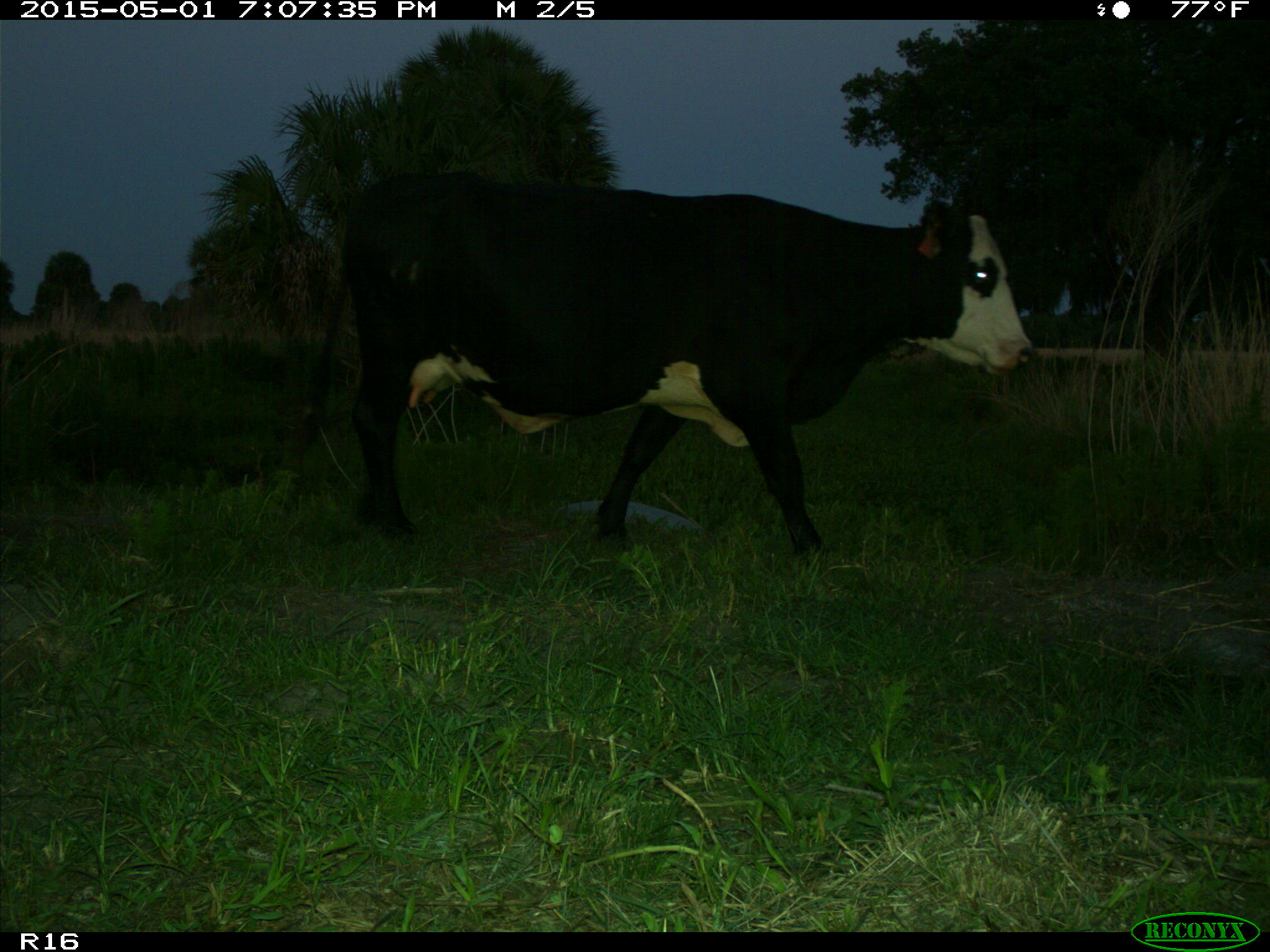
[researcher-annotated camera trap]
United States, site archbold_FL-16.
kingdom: Animalia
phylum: Chordata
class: Mammalia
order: Artiodactyla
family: Bovidae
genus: Bos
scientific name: Bos taurus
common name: domestic cow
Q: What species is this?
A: Bos taurus (domestic cow).